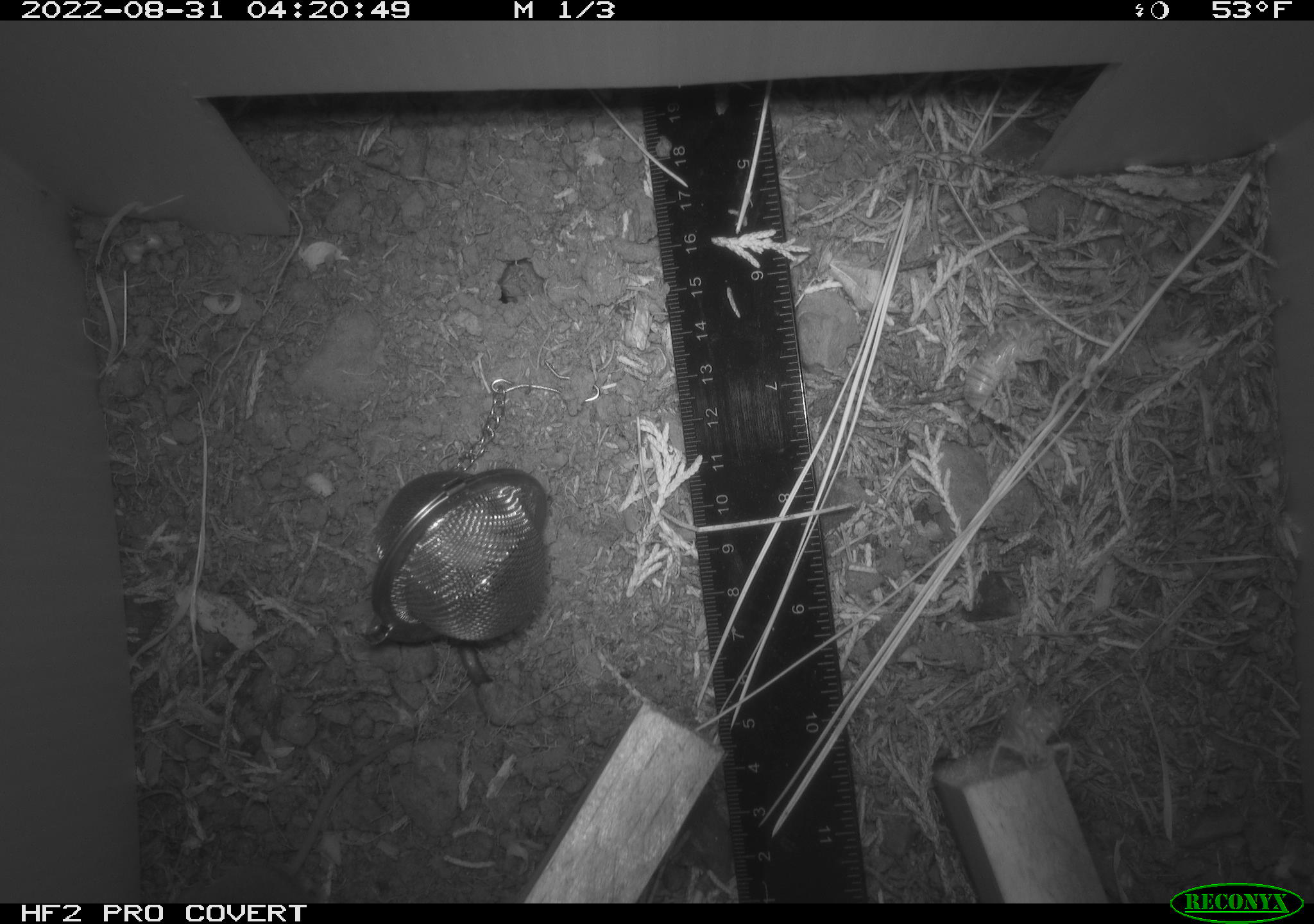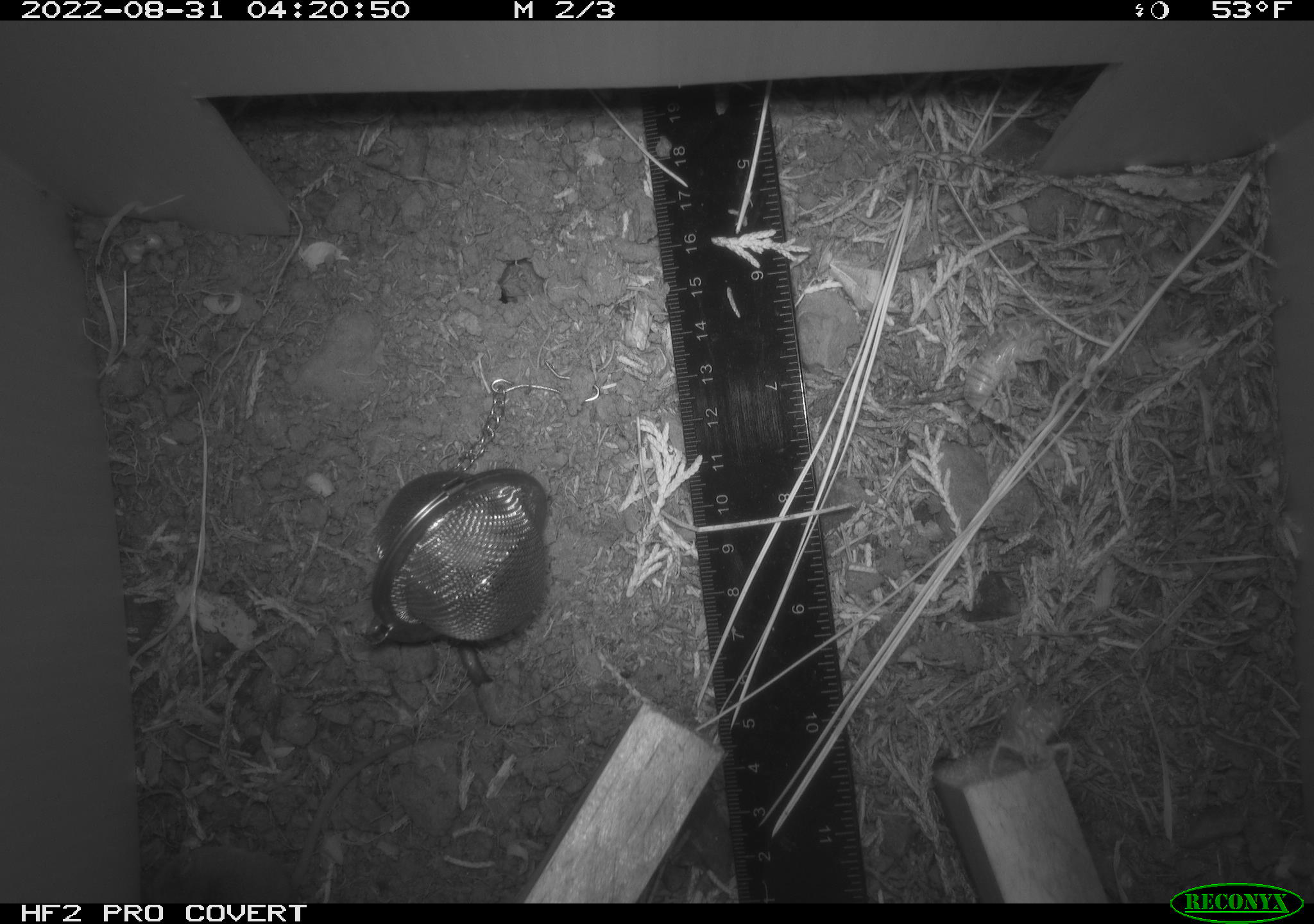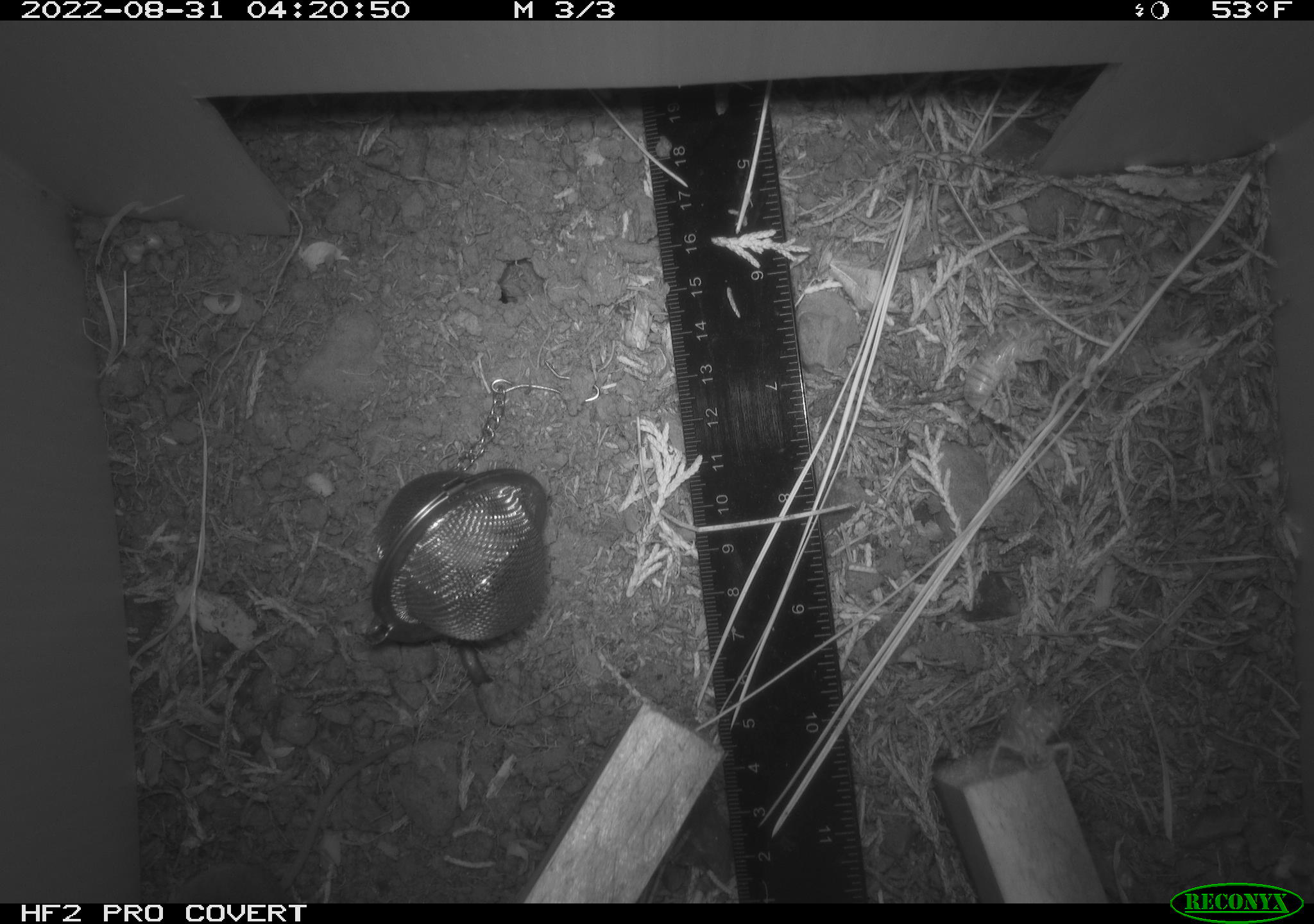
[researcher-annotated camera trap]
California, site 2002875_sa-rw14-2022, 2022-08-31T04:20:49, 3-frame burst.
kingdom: Animalia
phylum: Chordata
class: Mammalia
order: Eulipotyphla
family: Soricidae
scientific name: Soricidae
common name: shrews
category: soricidae family